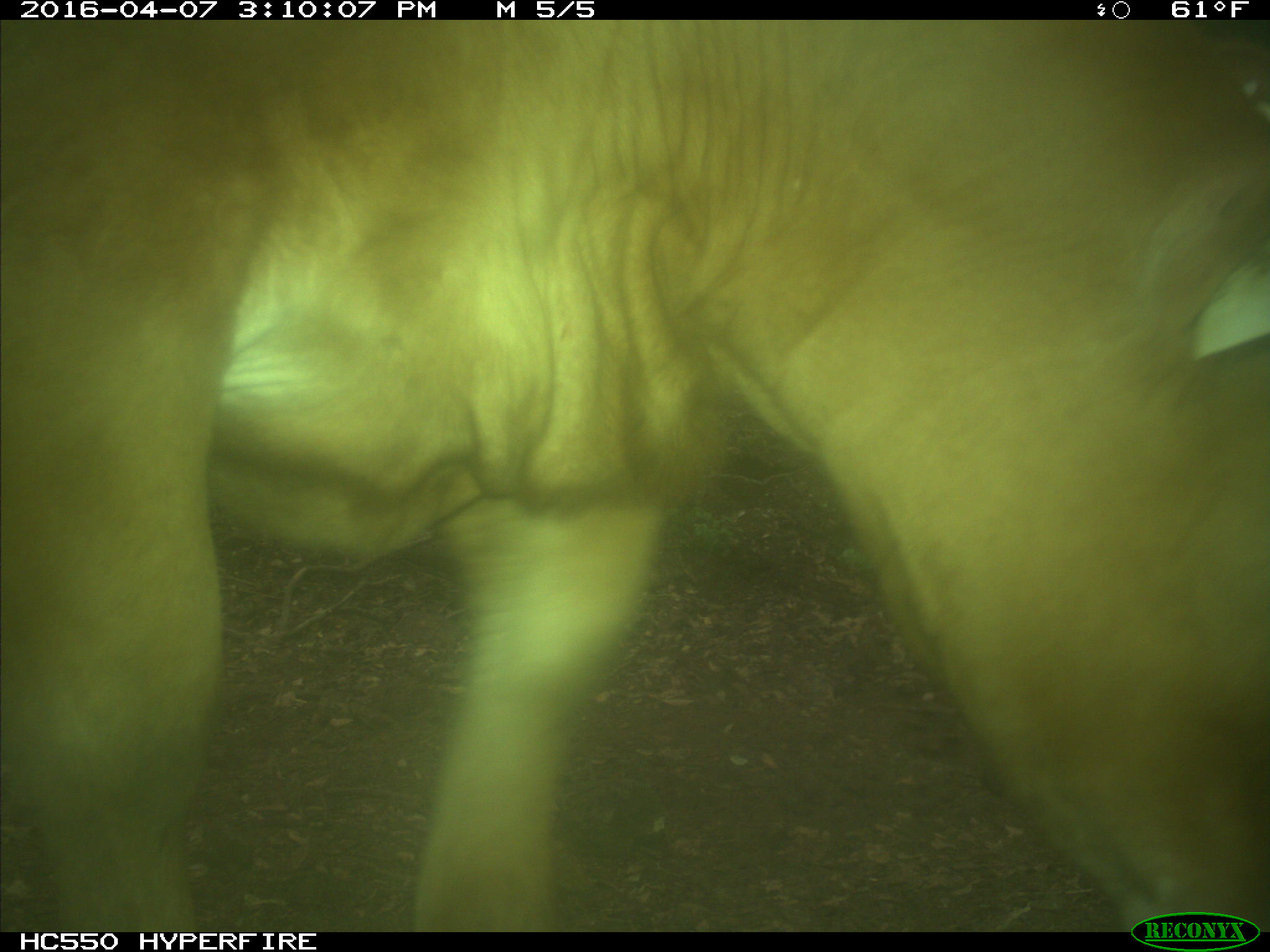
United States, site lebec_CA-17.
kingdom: Animalia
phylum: Chordata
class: Mammalia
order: Artiodactyla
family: Bovidae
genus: Bos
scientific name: Bos taurus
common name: domestic cow